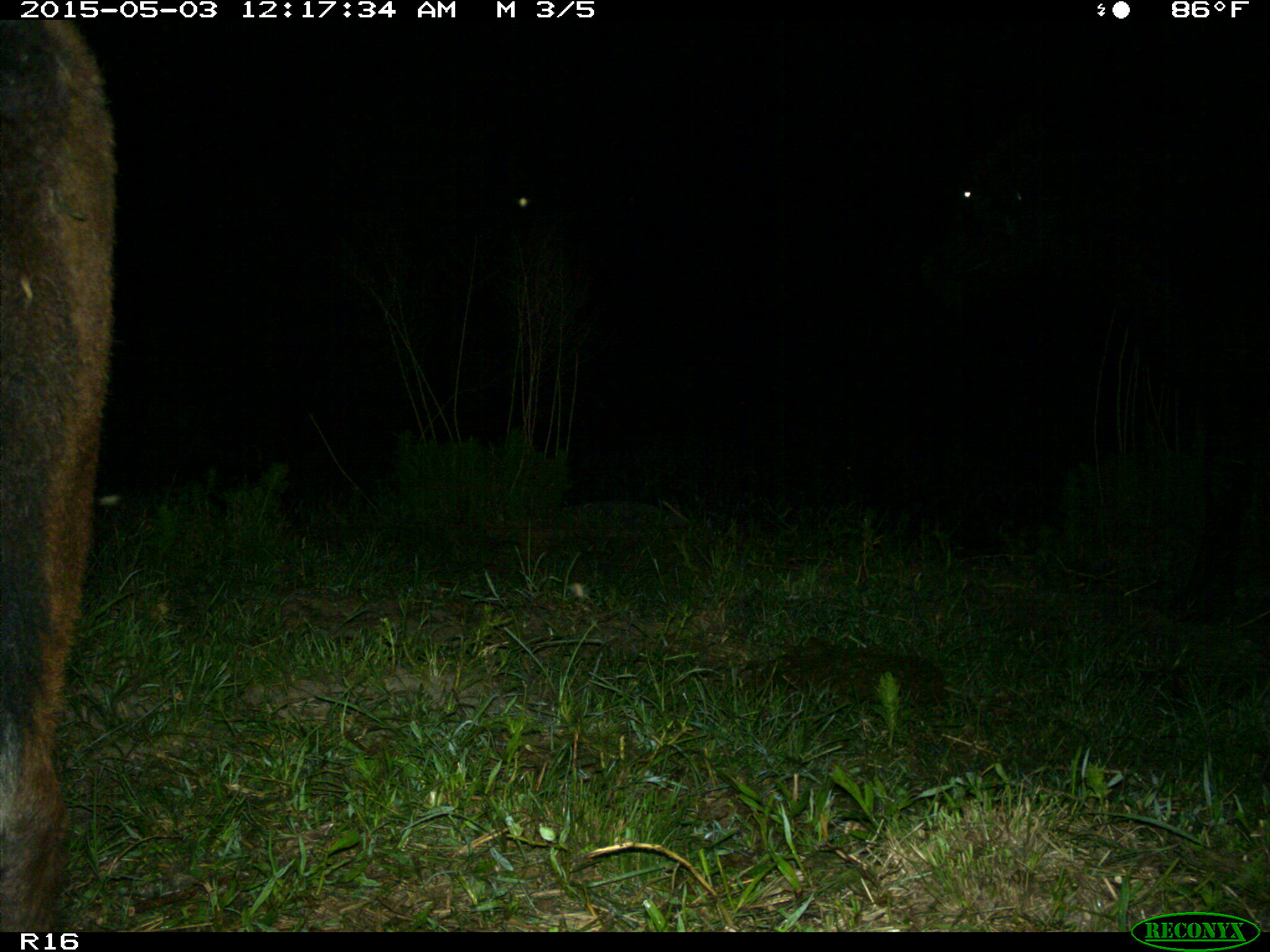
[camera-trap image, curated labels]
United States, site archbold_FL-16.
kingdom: Animalia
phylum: Chordata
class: Mammalia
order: Artiodactyla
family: Bovidae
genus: Bos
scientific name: Bos taurus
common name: domestic cow